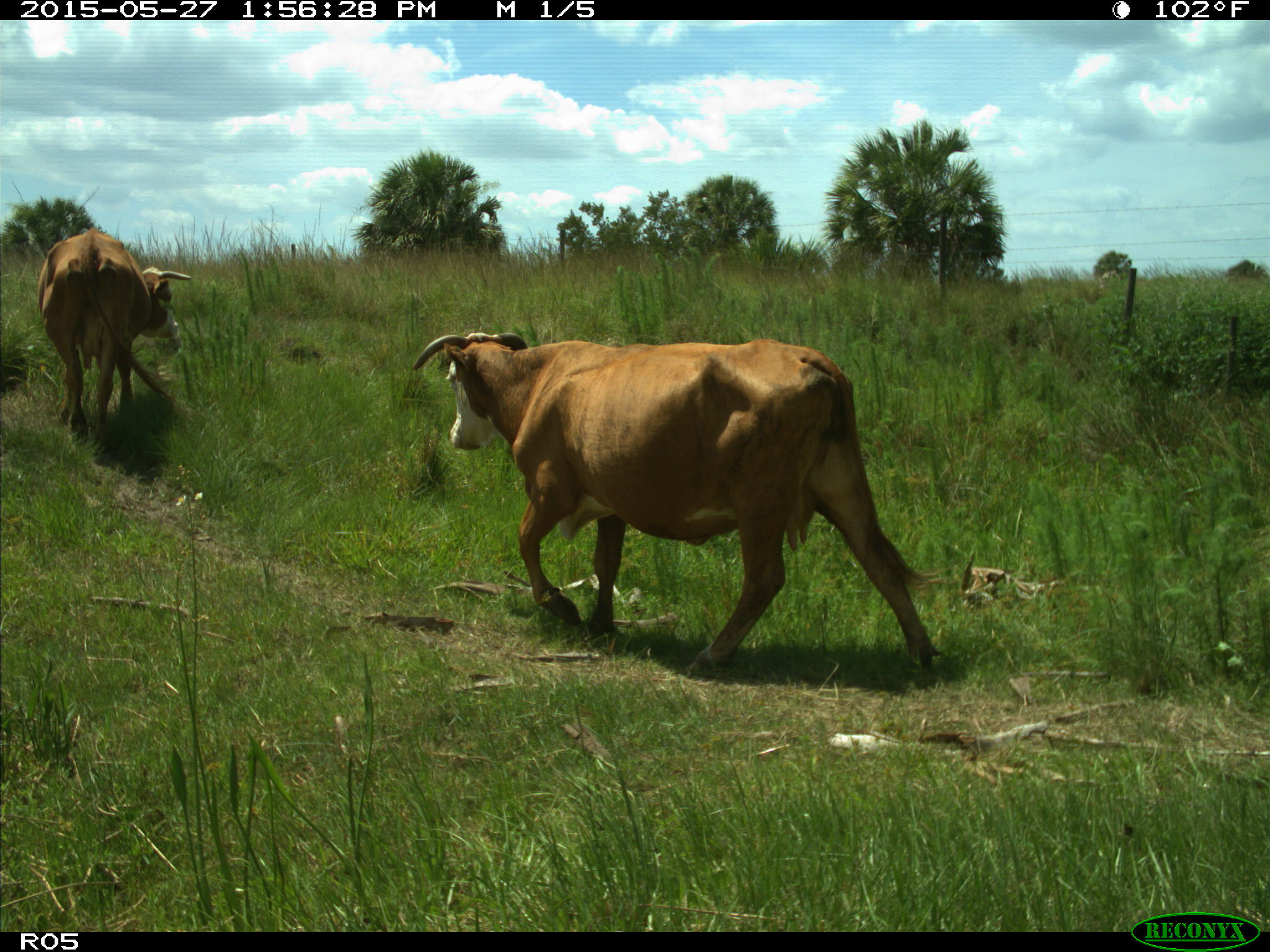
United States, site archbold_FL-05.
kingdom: Animalia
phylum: Chordata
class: Mammalia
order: Artiodactyla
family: Bovidae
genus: Bos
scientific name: Bos taurus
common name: domestic cow